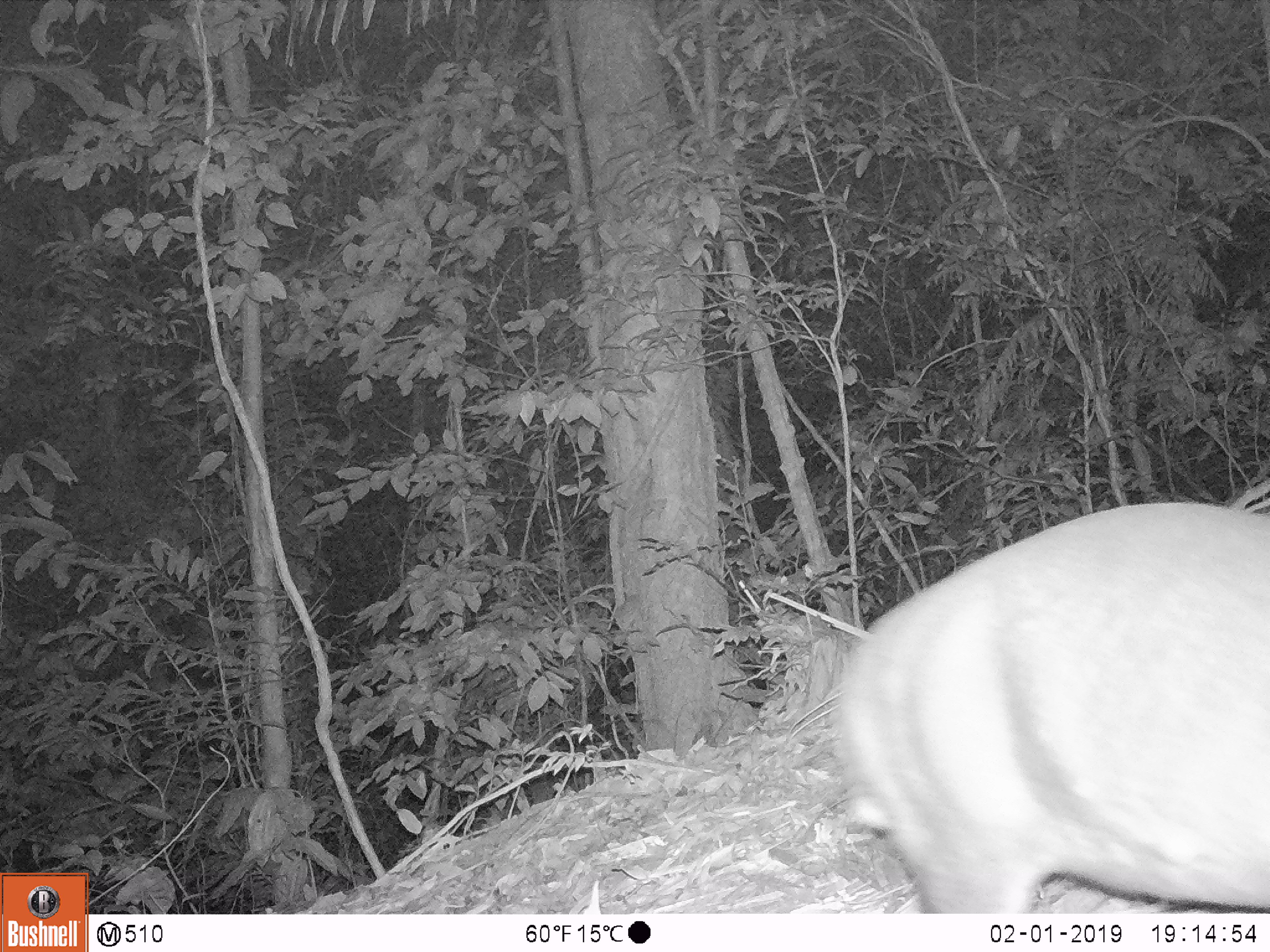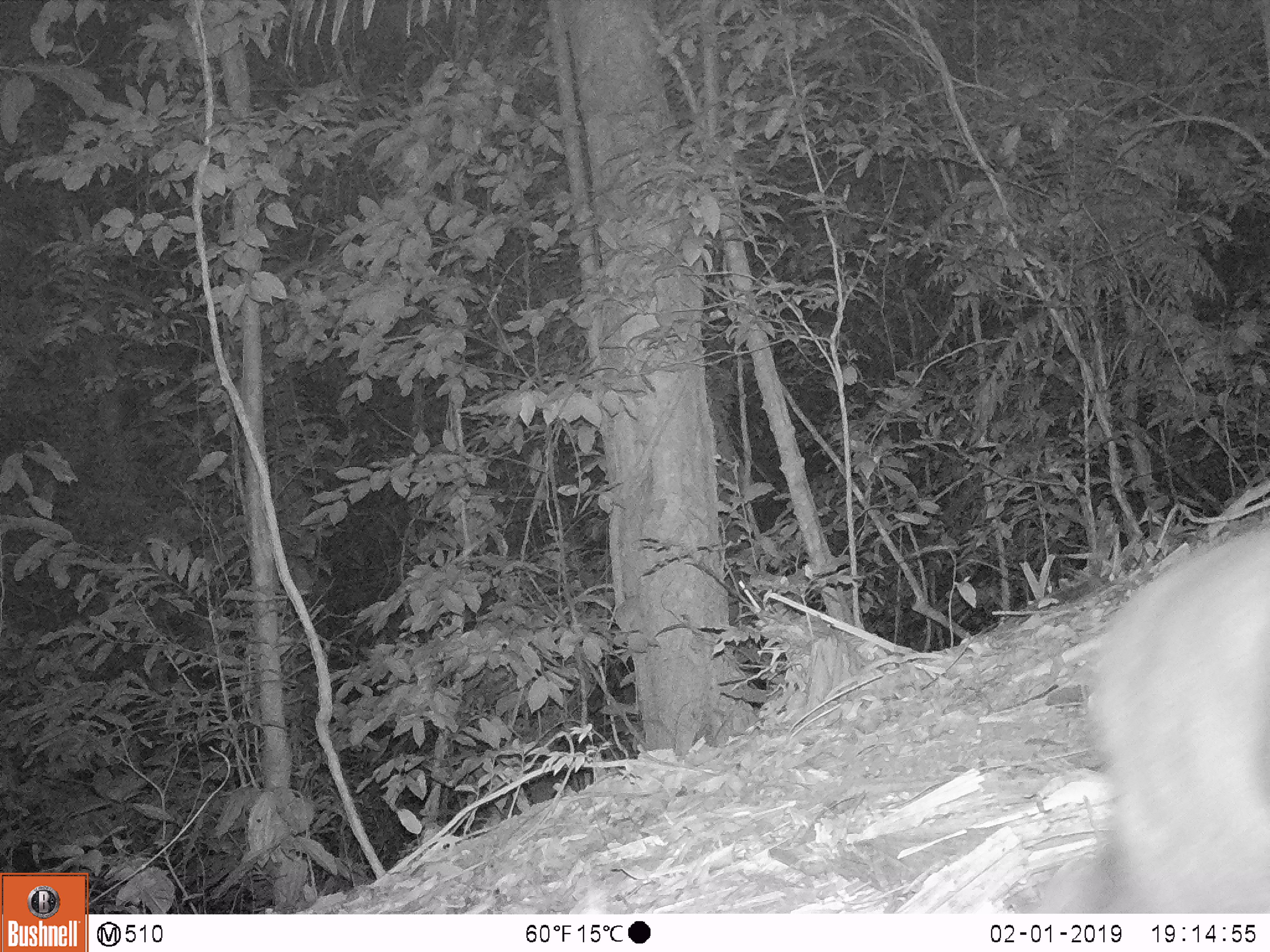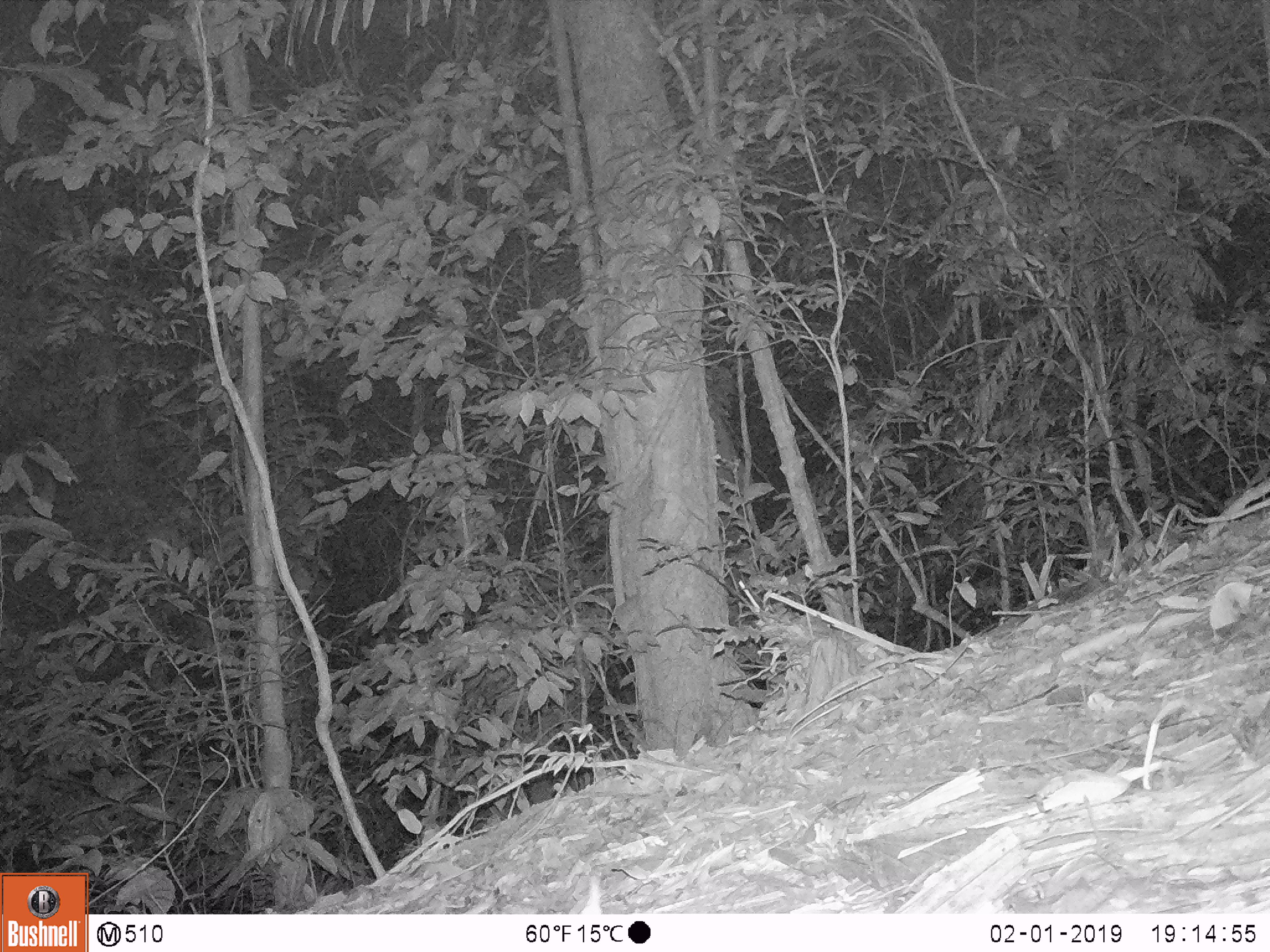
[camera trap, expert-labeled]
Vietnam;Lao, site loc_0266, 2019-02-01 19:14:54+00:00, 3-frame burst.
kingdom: Animalia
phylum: Chordata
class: Mammalia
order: Artiodactyla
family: Cervidae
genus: Muntiacus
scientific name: Muntiacus rooseveltorum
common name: roosevelt's muntjac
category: roosevelts muntjac group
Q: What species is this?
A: Roosevelts muntjac group (roosevelt's muntjac) (Muntiacus rooseveltorum).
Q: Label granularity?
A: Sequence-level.